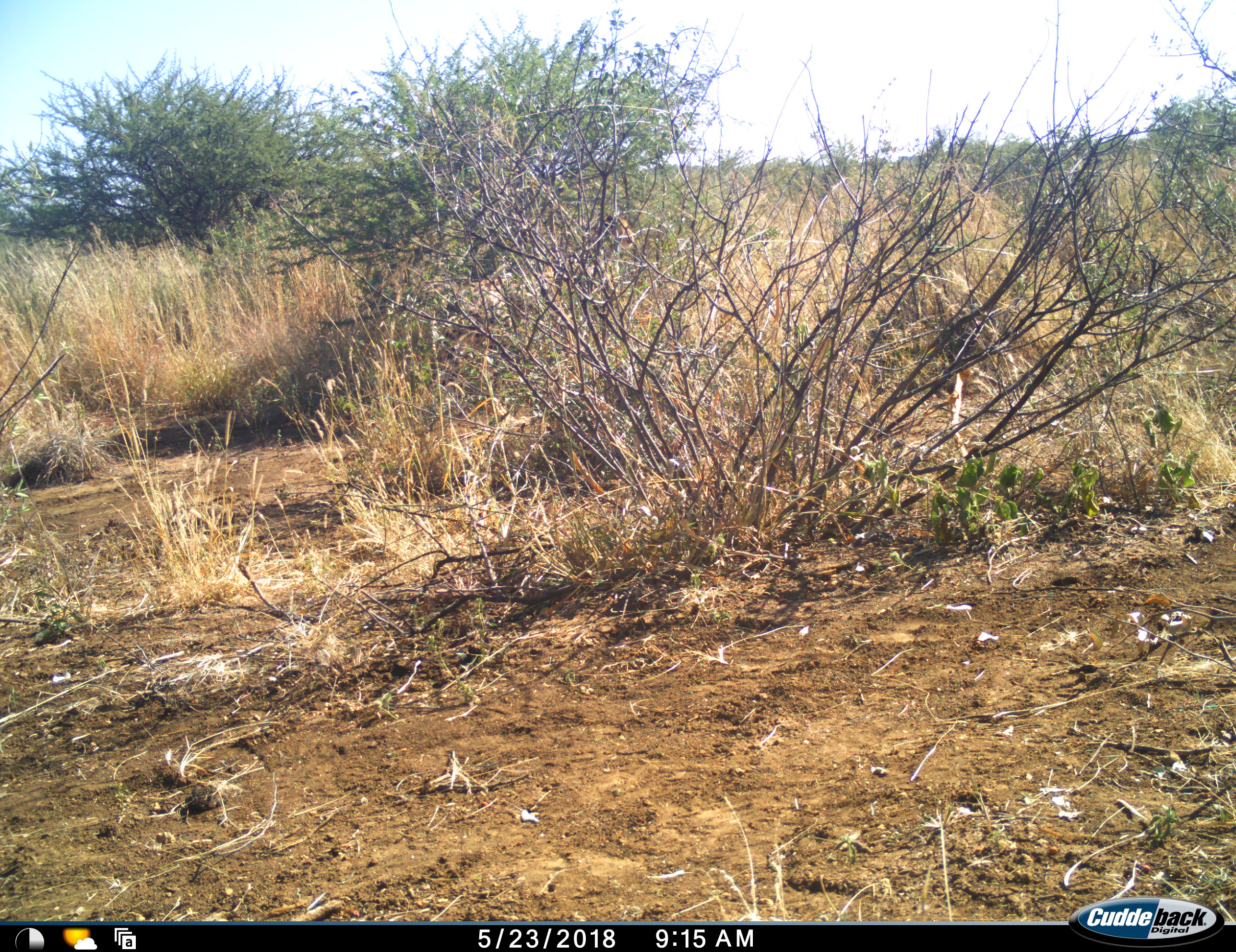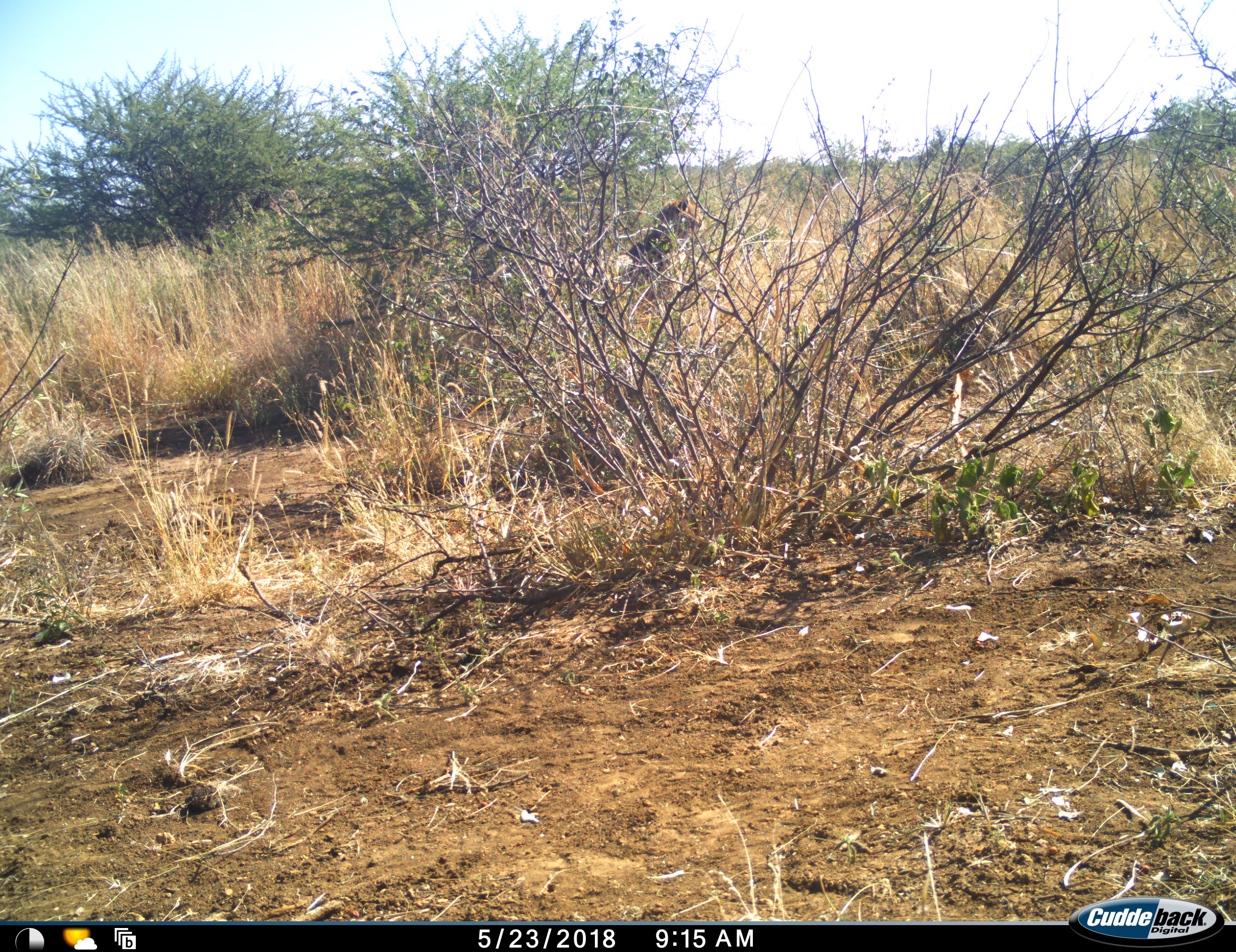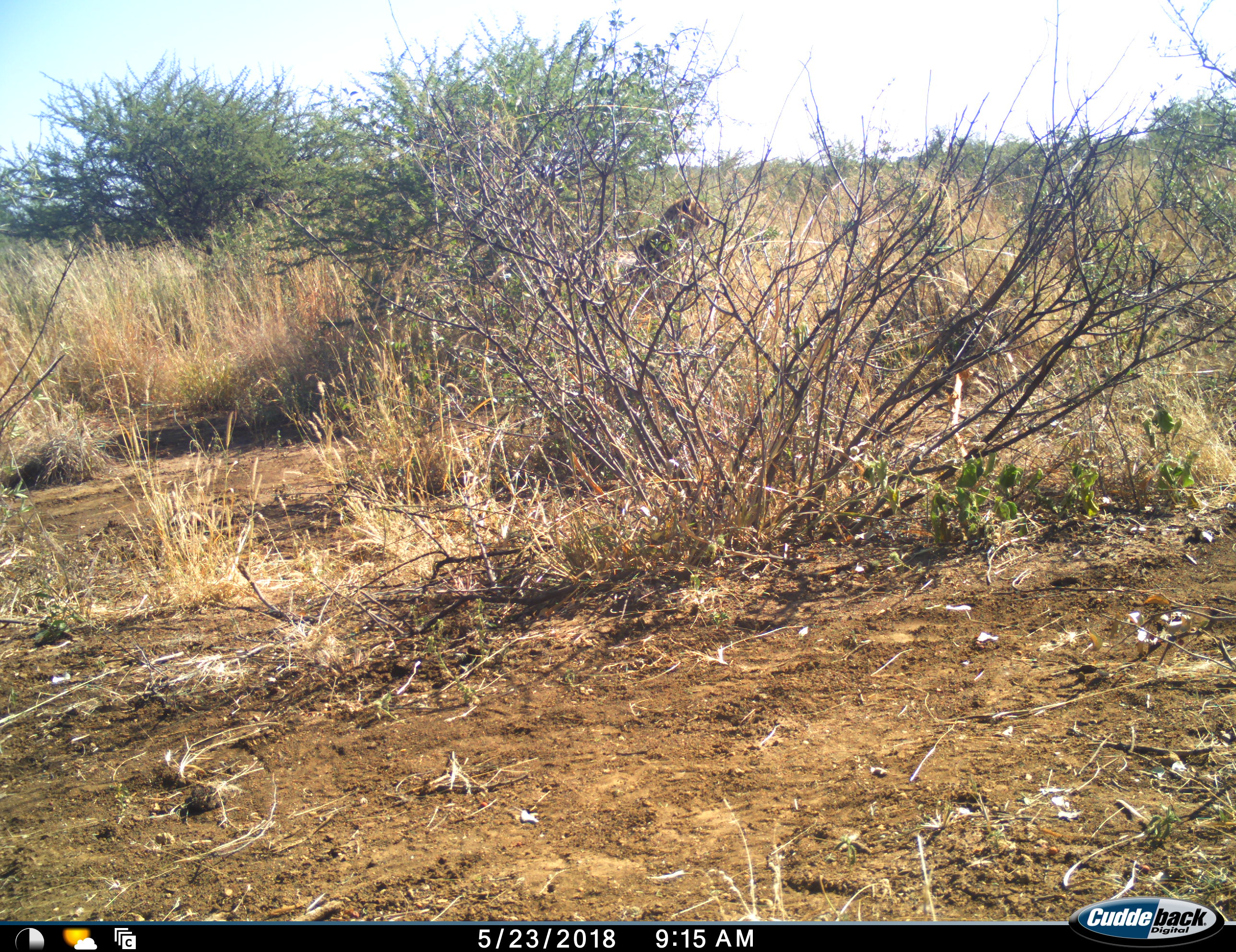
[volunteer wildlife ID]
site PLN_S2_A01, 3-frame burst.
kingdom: Animalia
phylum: Chordata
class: Mammalia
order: Carnivora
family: Felidae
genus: Acinonyx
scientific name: Acinonyx jubatus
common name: cheetah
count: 1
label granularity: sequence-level